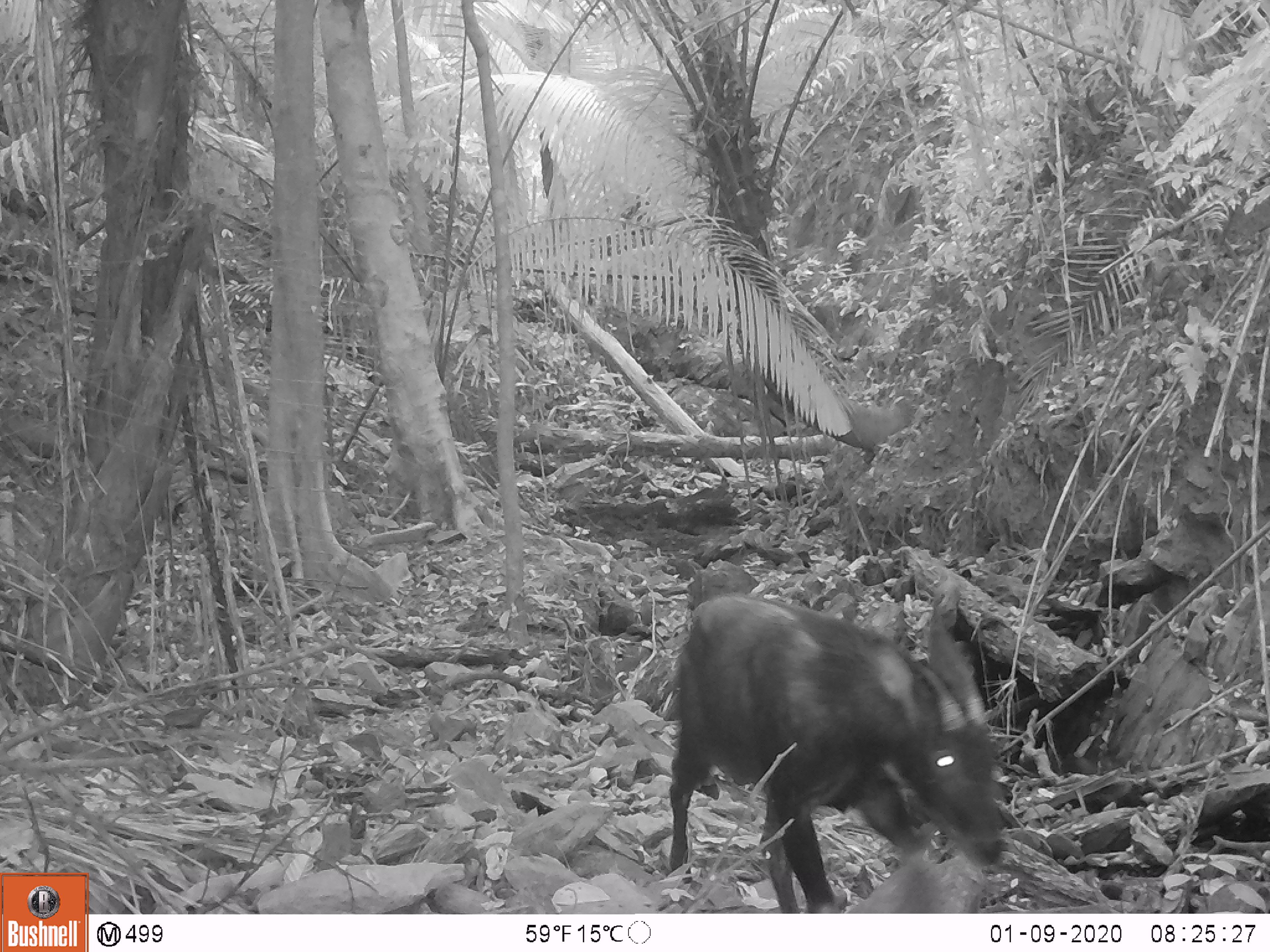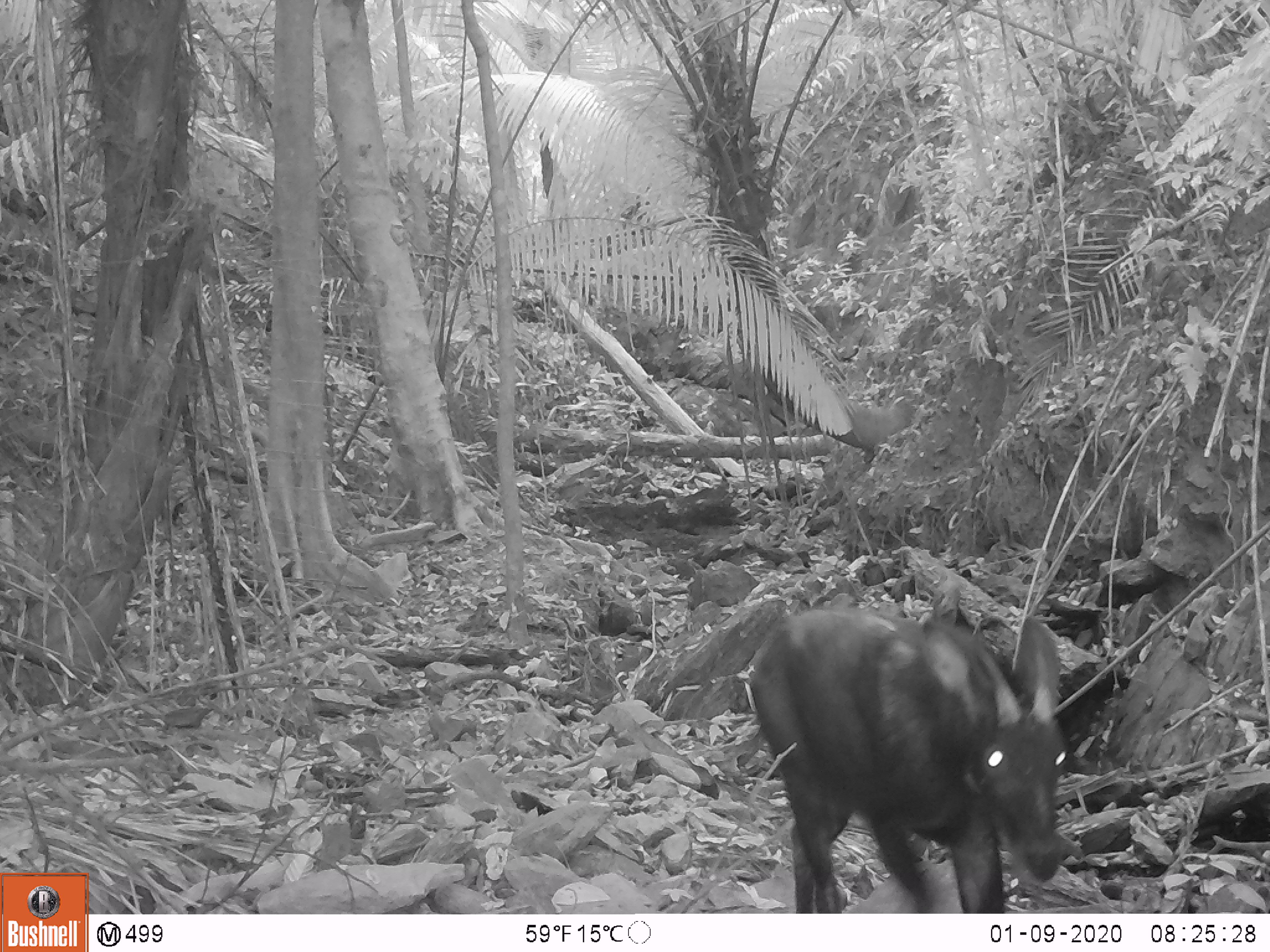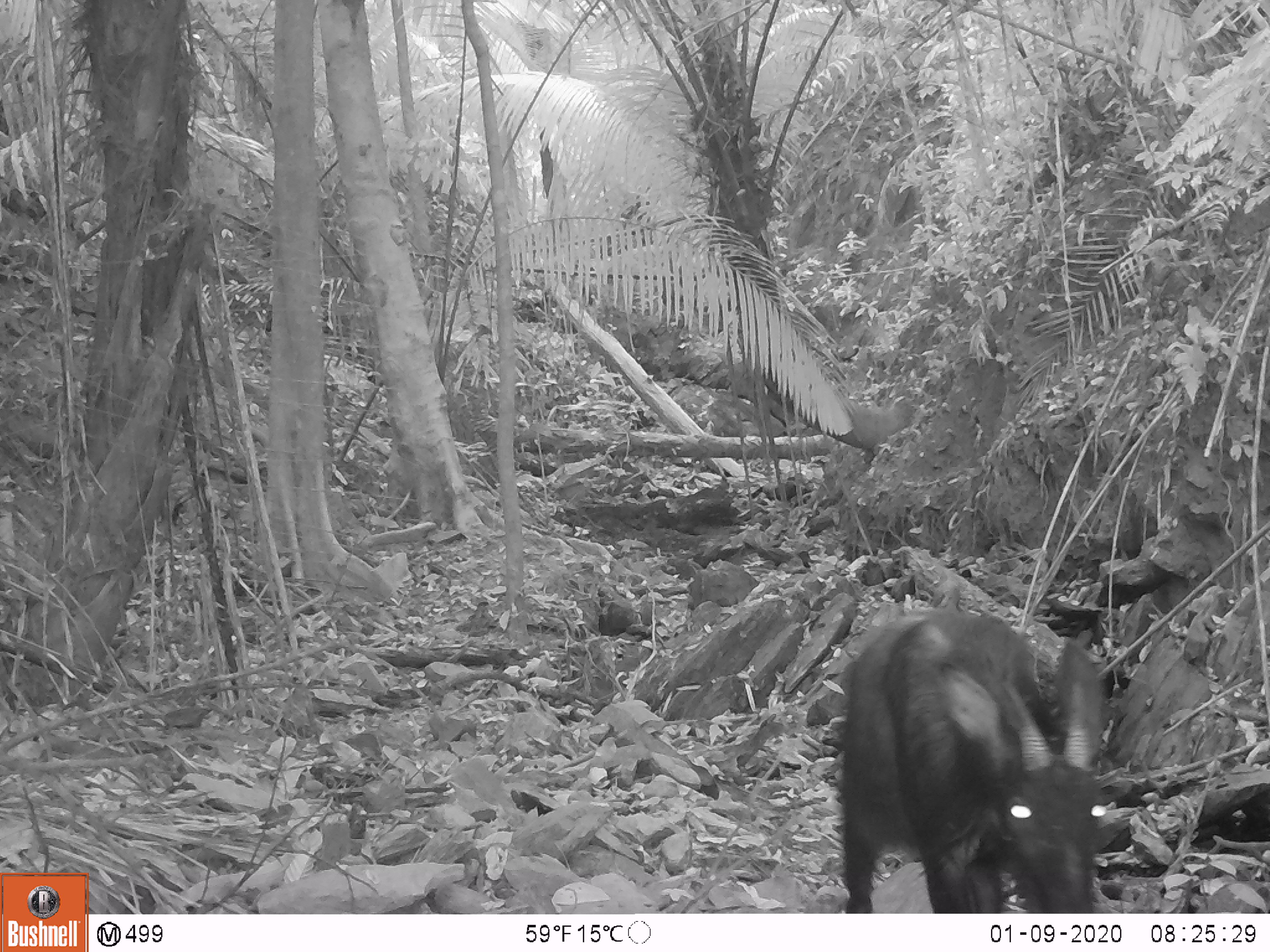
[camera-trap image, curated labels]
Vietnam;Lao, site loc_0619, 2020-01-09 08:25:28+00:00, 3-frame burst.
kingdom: Animalia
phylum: Chordata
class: Mammalia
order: Artiodactyla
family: Bovidae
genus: Capricornis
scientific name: Capricornis sumatraensis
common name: chinese serow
Chinese serow (Capricornis sumatraensis). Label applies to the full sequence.